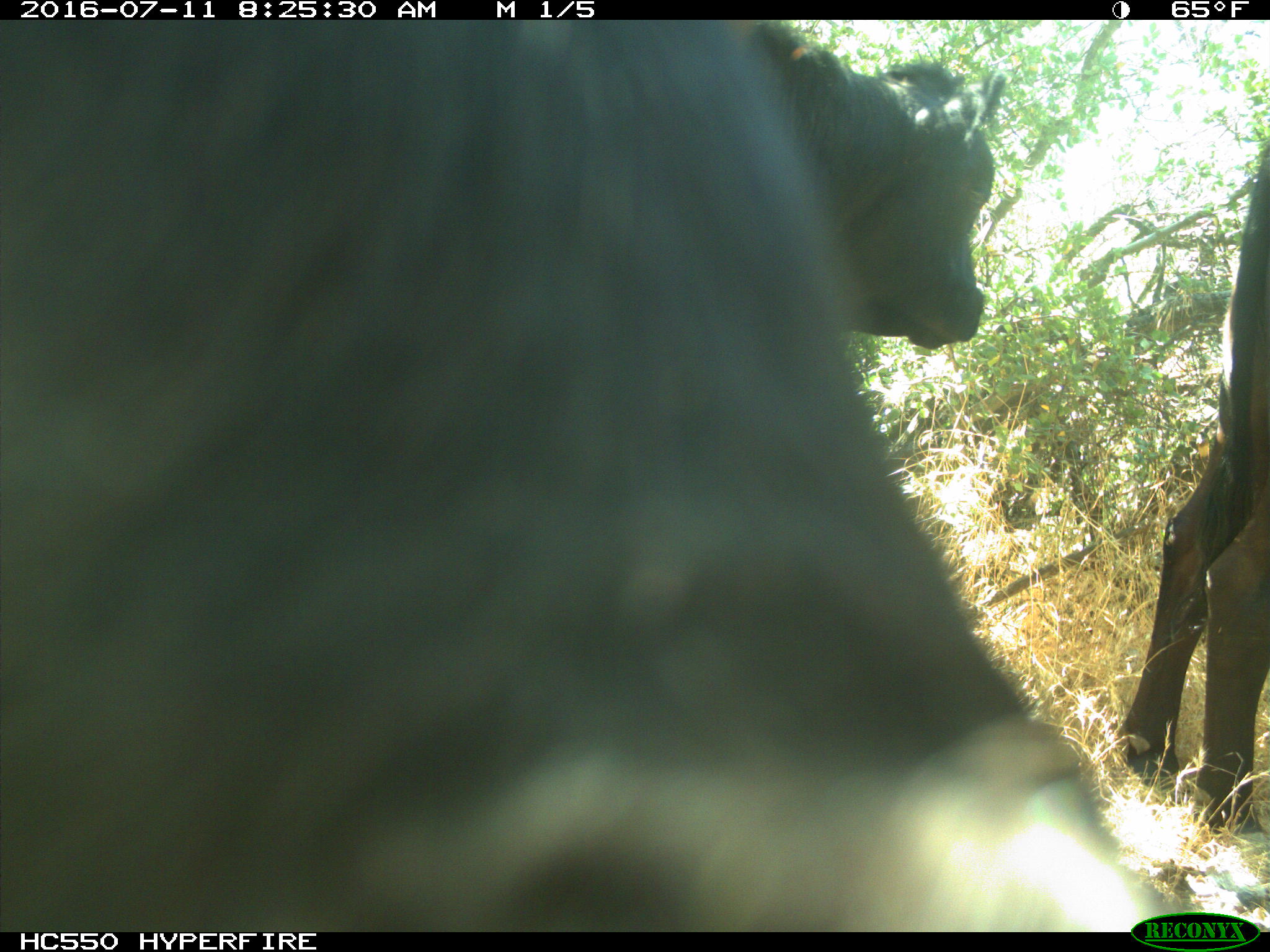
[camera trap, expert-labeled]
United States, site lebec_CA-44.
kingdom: Animalia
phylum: Chordata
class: Mammalia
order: Artiodactyla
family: Bovidae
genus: Bos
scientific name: Bos taurus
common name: domestic cow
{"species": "Bos taurus (domestic cow)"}